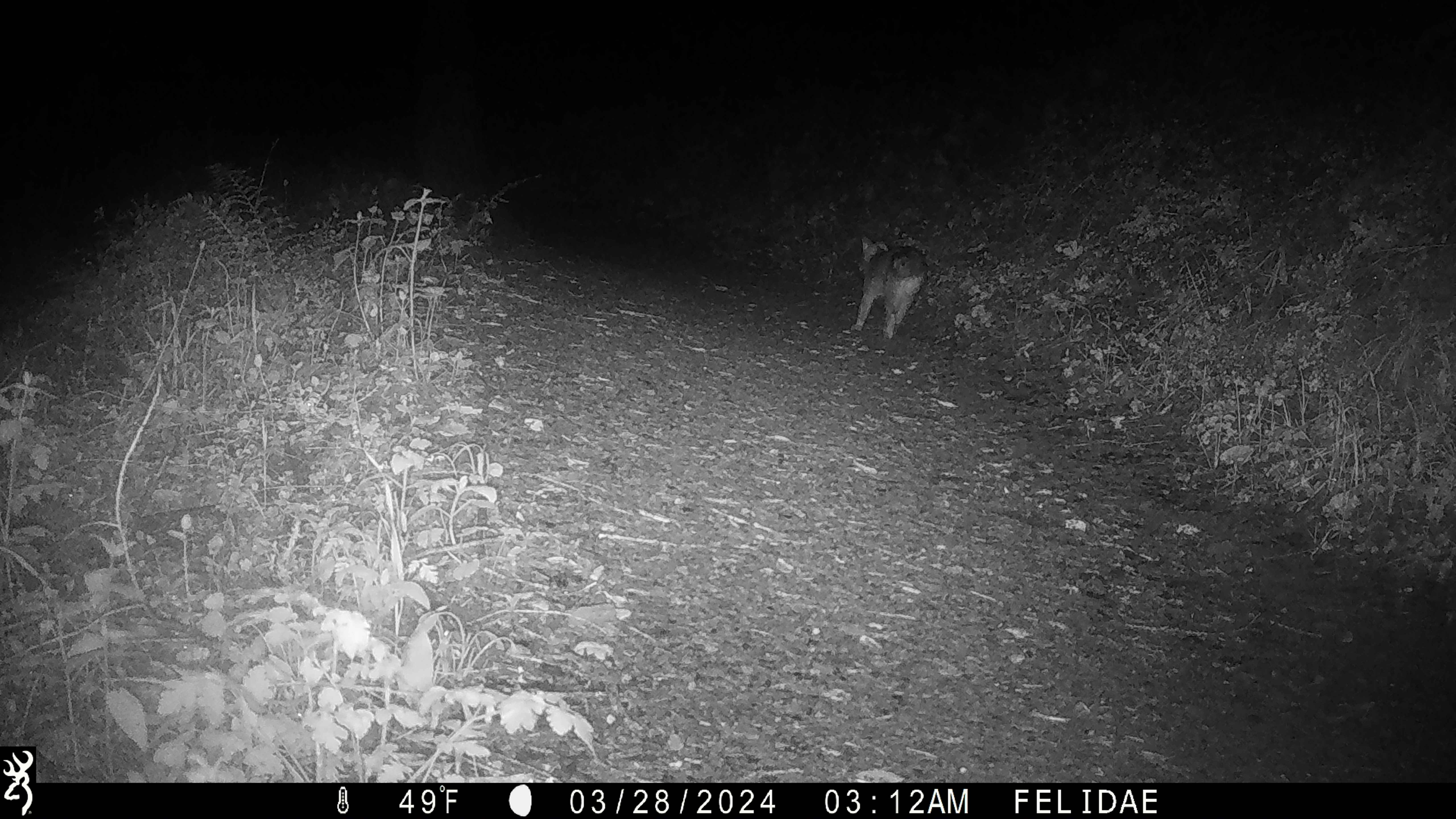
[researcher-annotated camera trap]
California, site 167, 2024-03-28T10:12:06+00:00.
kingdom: Animalia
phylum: Chordata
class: Mammalia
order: Carnivora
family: Felidae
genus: Lynx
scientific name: Lynx rufus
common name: bobcat